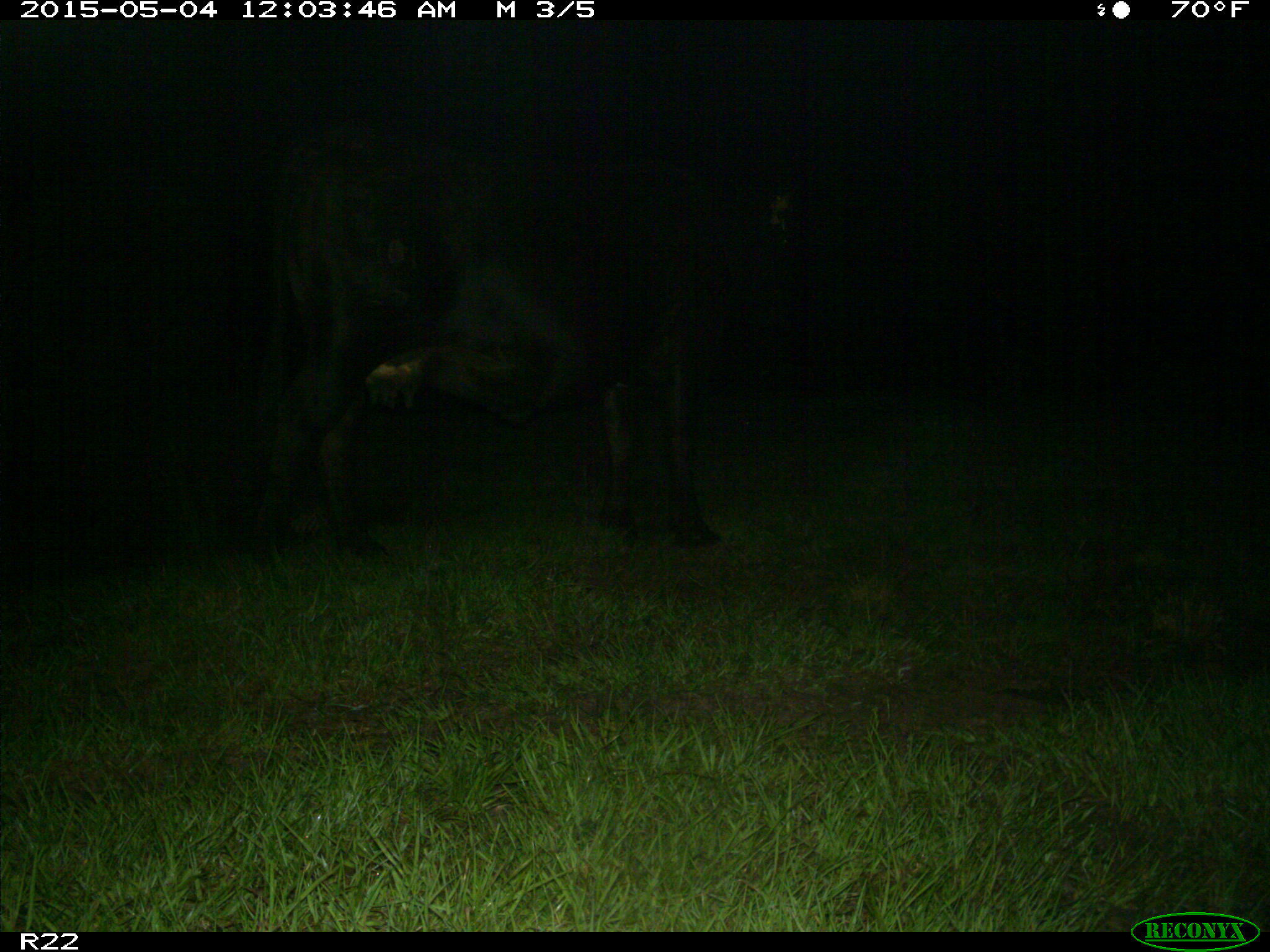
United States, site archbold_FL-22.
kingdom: Animalia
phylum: Chordata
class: Mammalia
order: Artiodactyla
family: Bovidae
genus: Bos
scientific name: Bos taurus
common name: domestic cow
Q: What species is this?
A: Bos taurus (domestic cow).